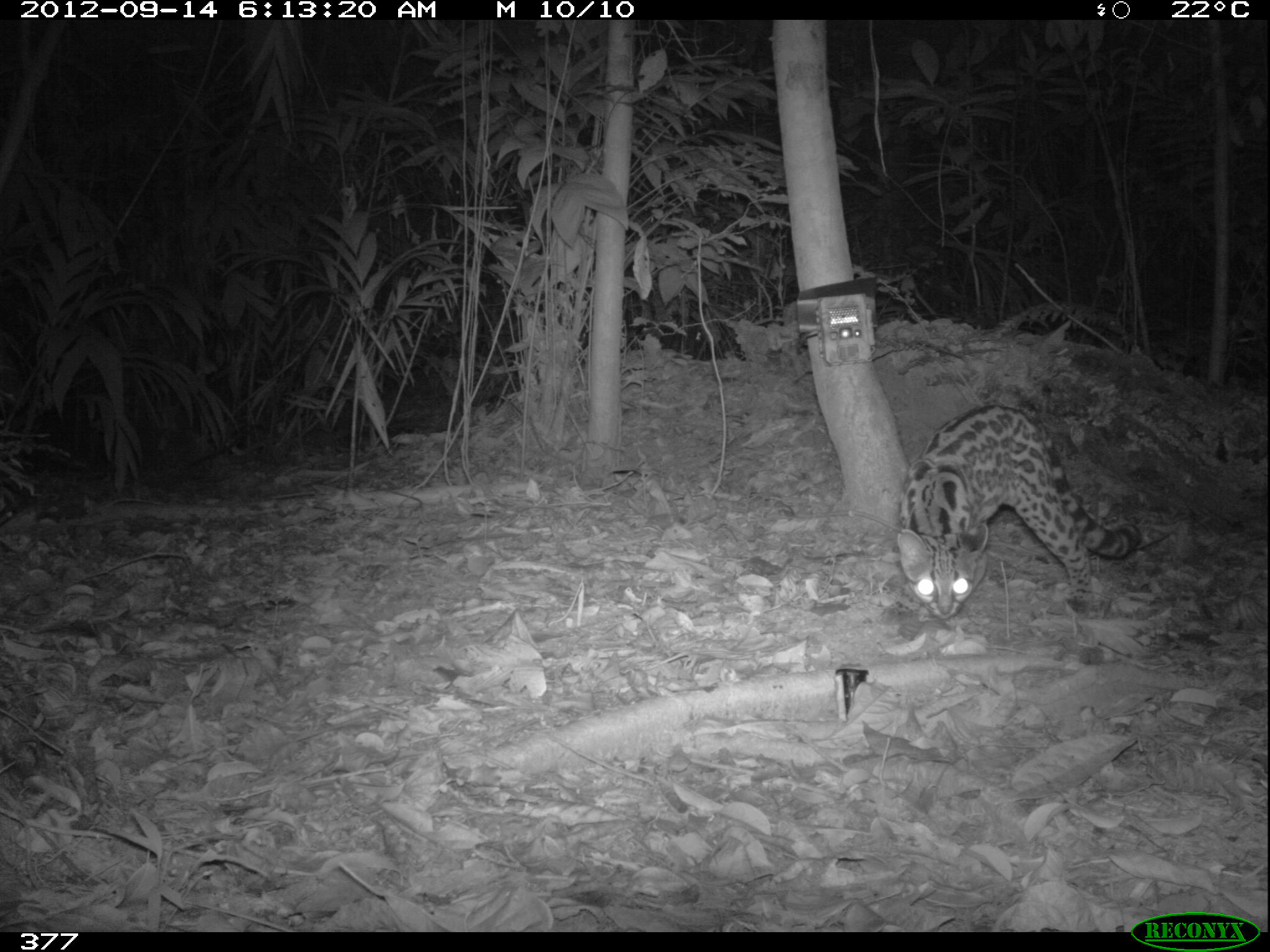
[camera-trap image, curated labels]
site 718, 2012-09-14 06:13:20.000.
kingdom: Animalia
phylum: Chordata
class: Mammalia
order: Carnivora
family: Felidae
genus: Leopardus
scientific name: Leopardus wiedii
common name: margay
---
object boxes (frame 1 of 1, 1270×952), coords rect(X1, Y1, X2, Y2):
leopardus wiedii: rect(877, 403, 1142, 625)